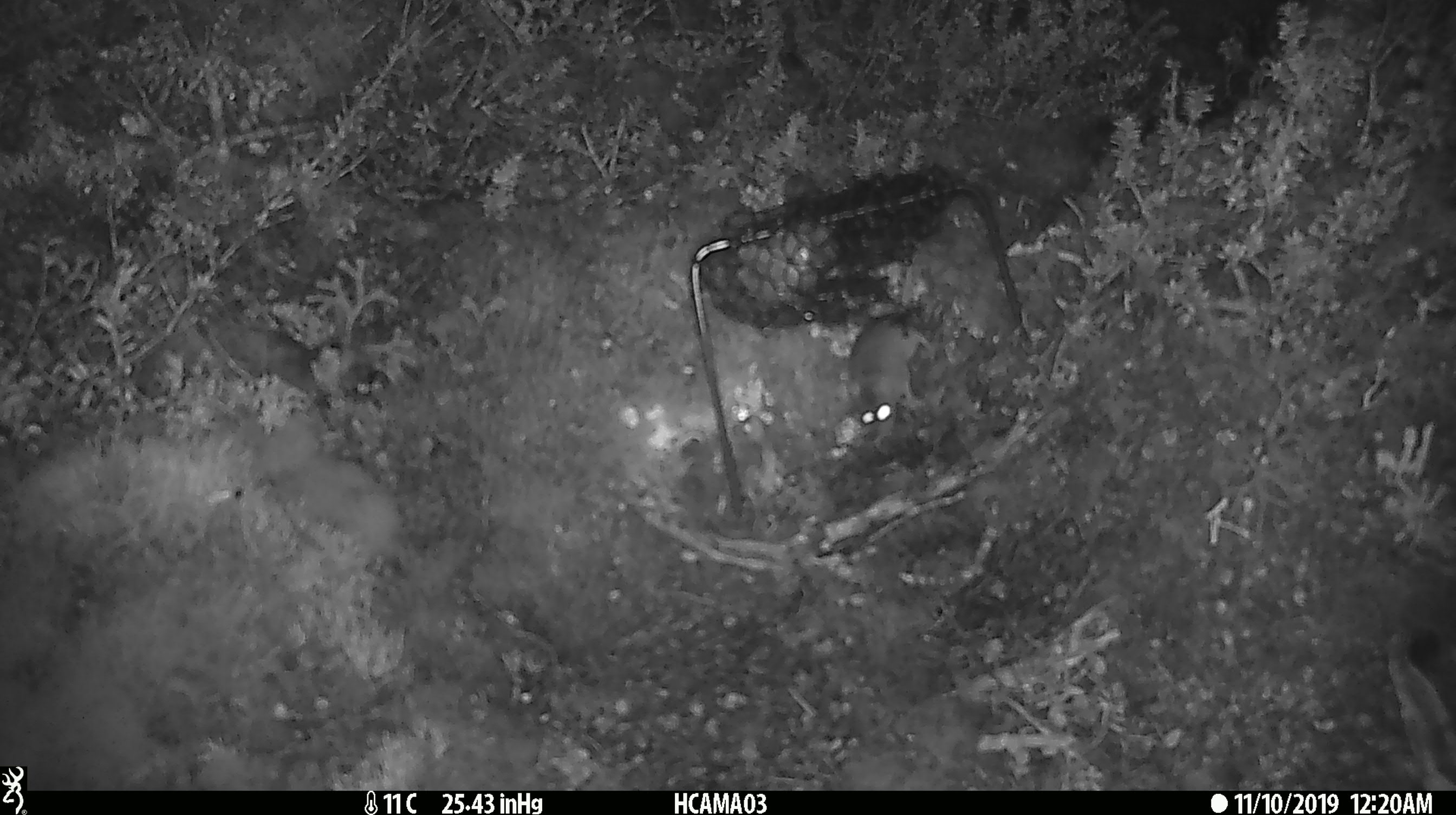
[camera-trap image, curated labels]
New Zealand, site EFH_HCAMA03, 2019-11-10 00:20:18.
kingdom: Animalia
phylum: Chordata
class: Mammalia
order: Rodentia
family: Muridae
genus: Mus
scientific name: Mus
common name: mouse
Mouse (Mus).